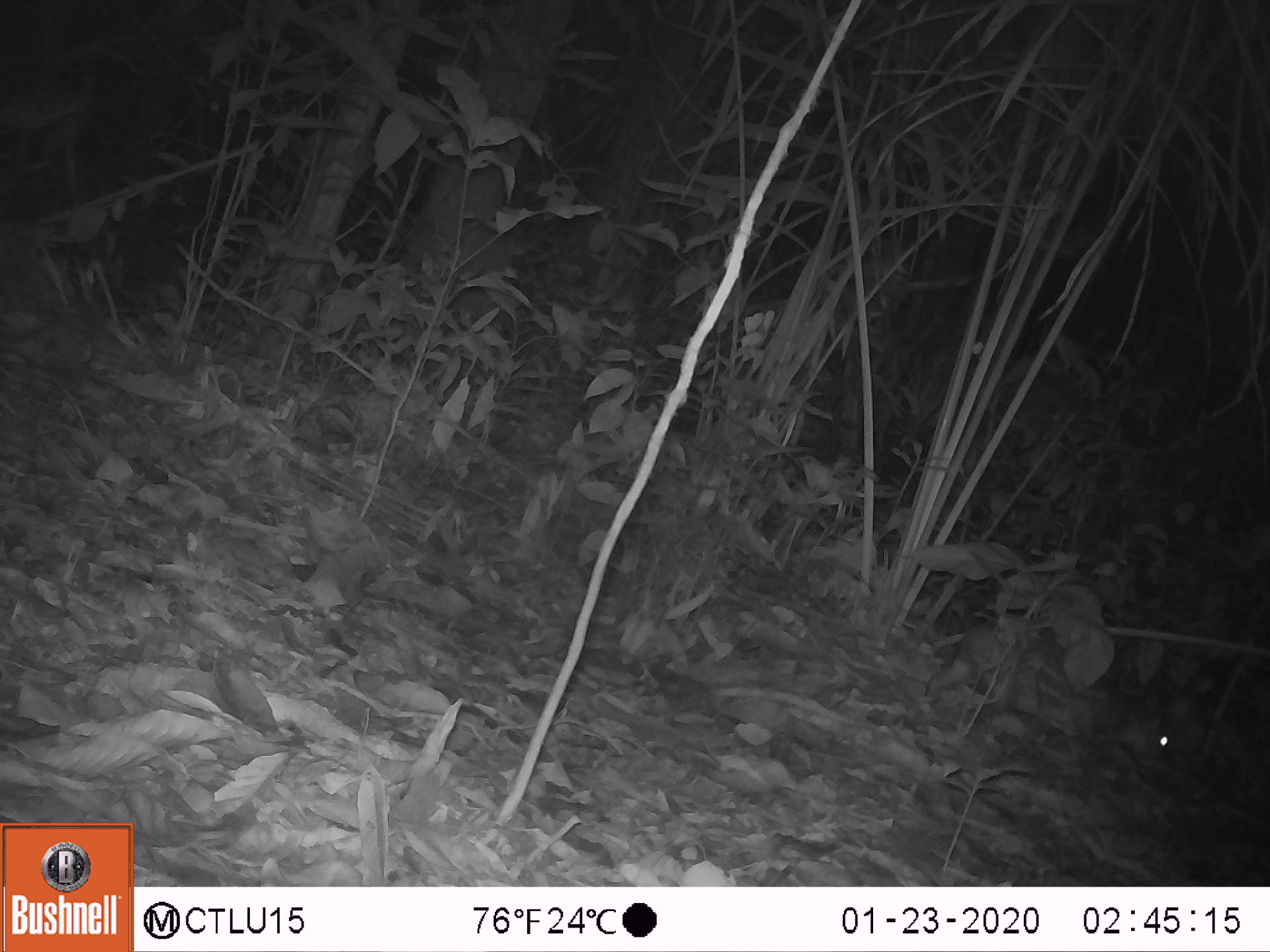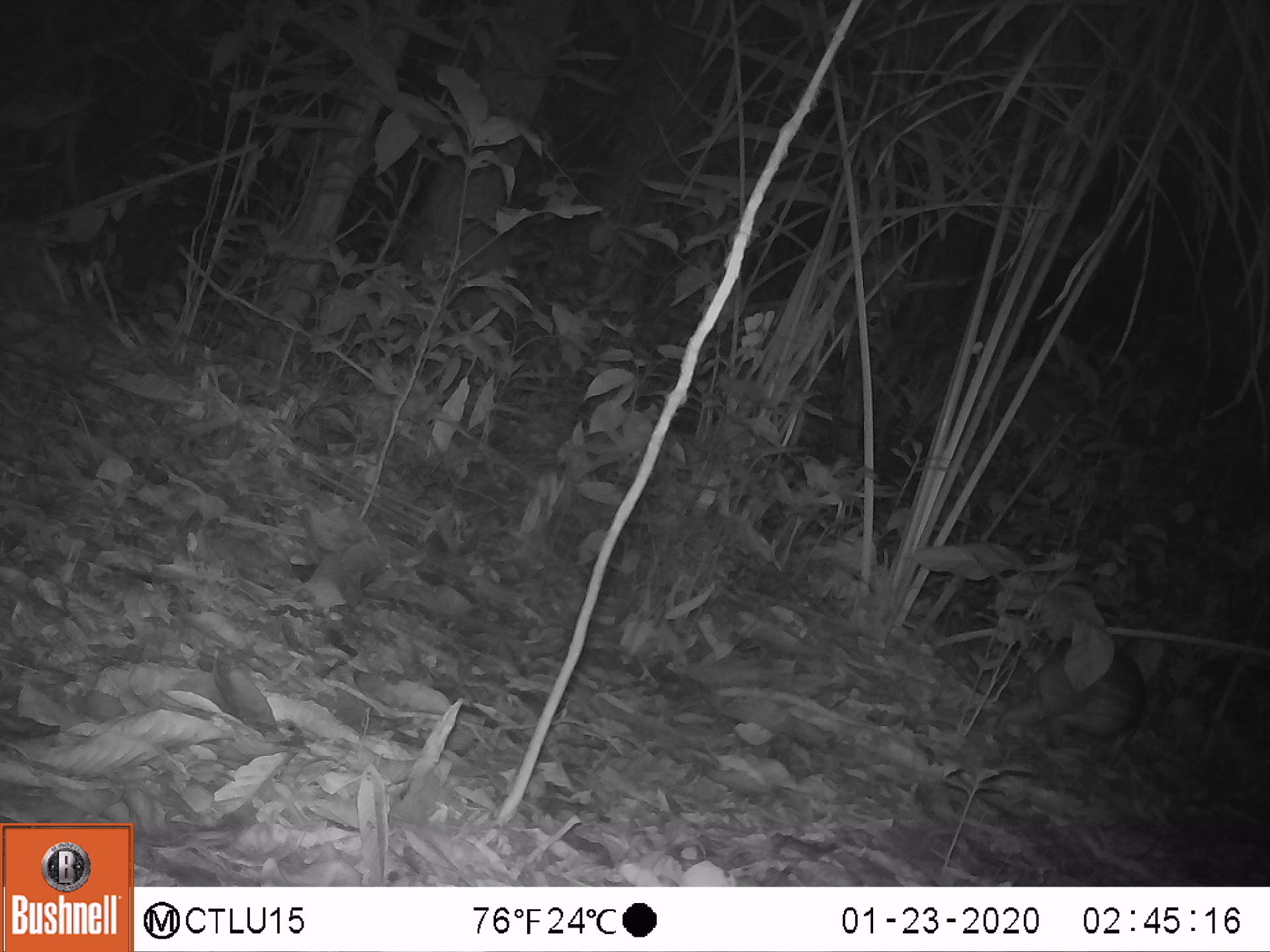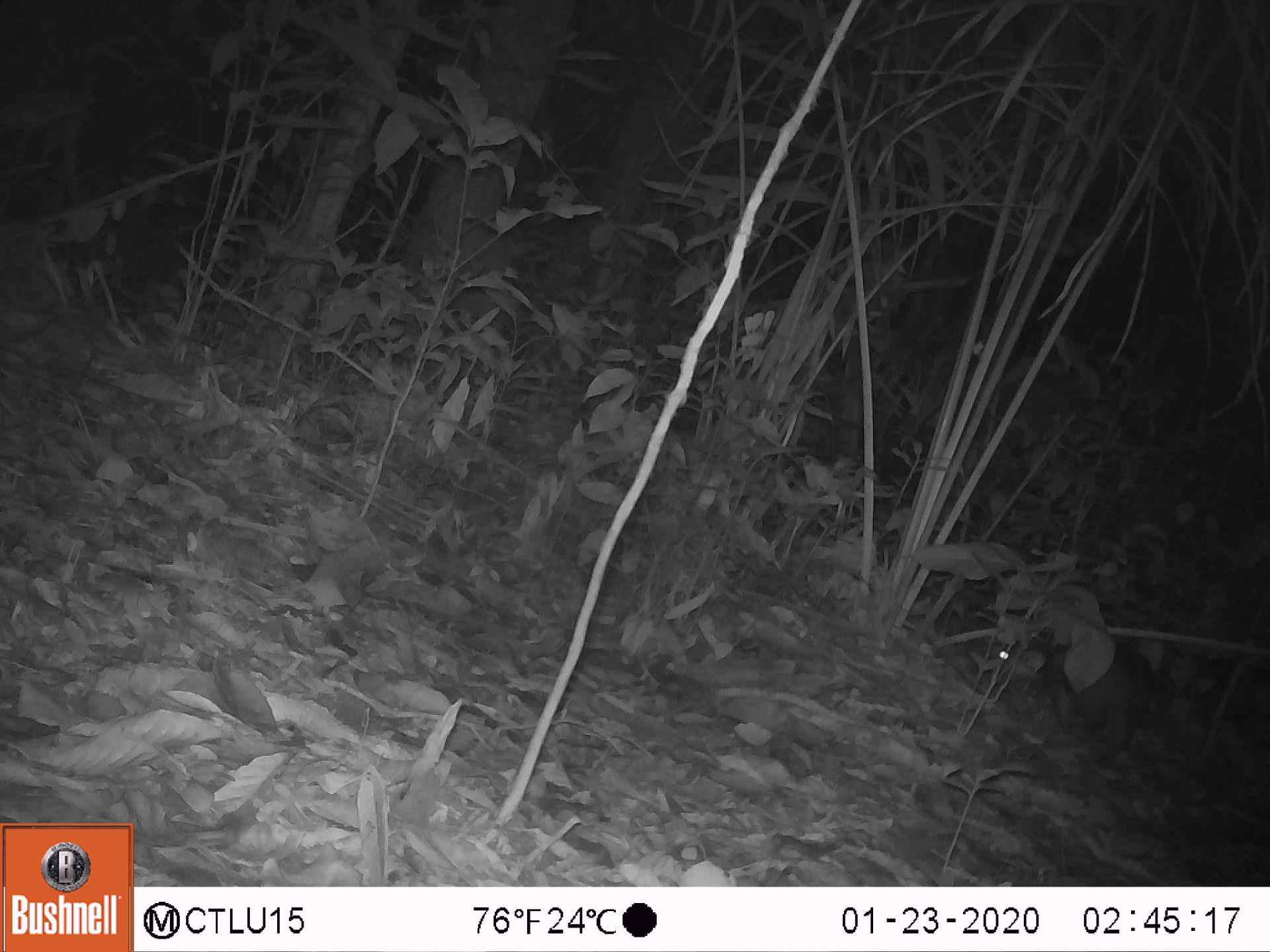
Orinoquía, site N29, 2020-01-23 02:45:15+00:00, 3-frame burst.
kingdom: Animalia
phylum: Chordata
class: Mammalia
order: Rodentia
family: Cuniculidae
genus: Cuniculus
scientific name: Cuniculus paca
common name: spotted paca